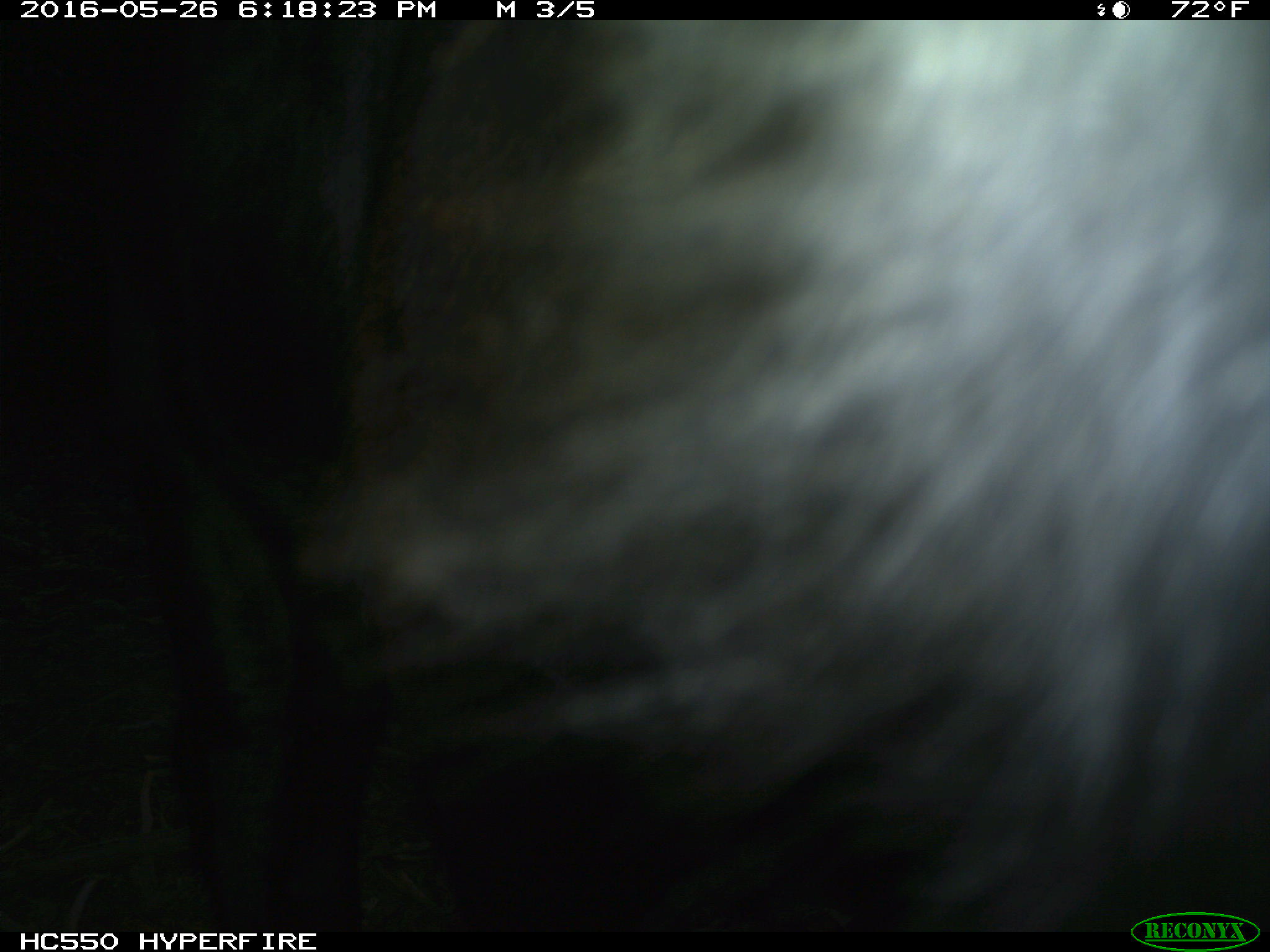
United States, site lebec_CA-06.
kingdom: Animalia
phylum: Chordata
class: Mammalia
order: Artiodactyla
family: Bovidae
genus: Bos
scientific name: Bos taurus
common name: domestic cow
Bos taurus (domestic cow).